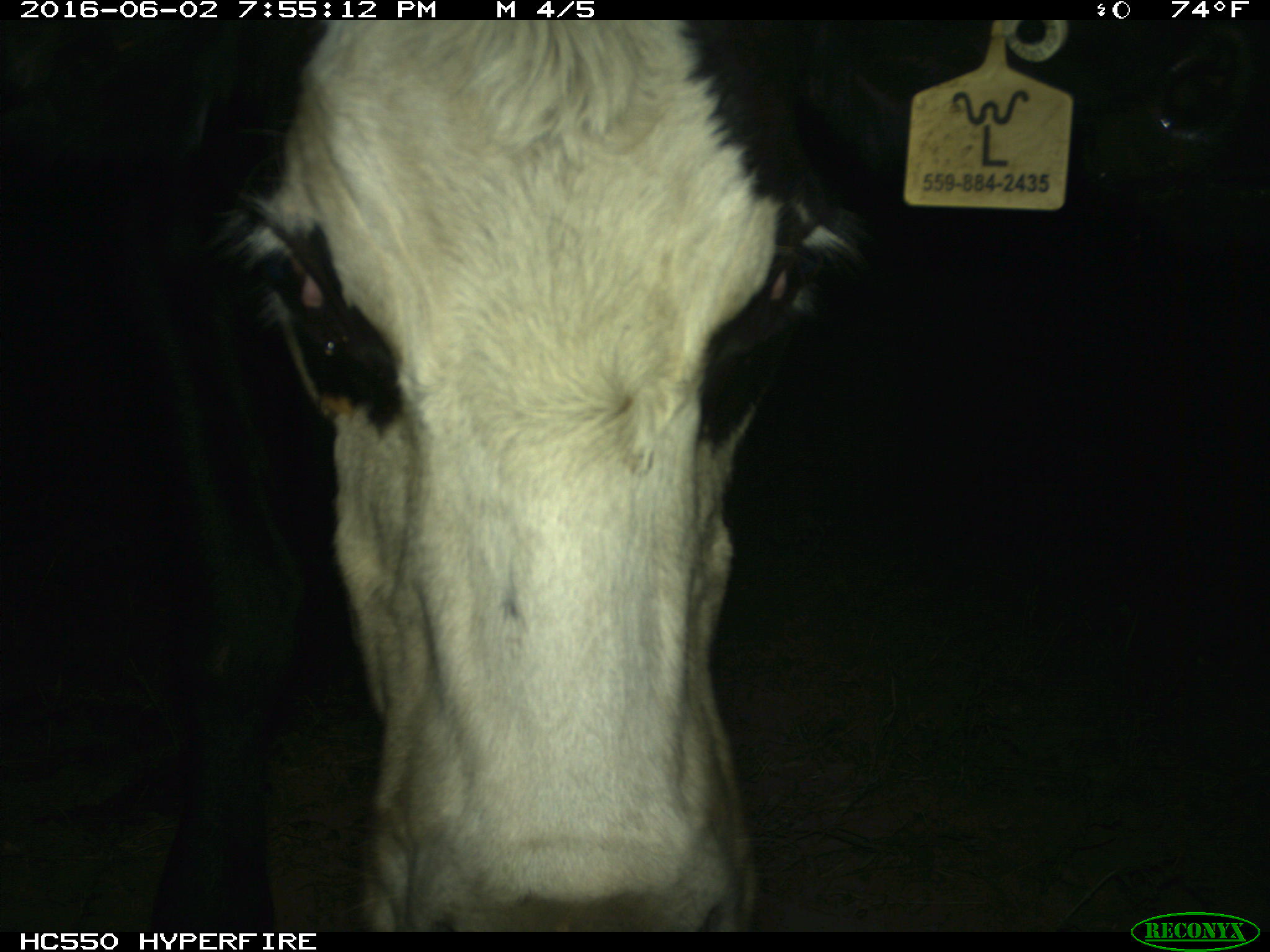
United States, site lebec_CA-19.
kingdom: Animalia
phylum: Chordata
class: Mammalia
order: Artiodactyla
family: Bovidae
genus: Bos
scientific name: Bos taurus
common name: domestic cow